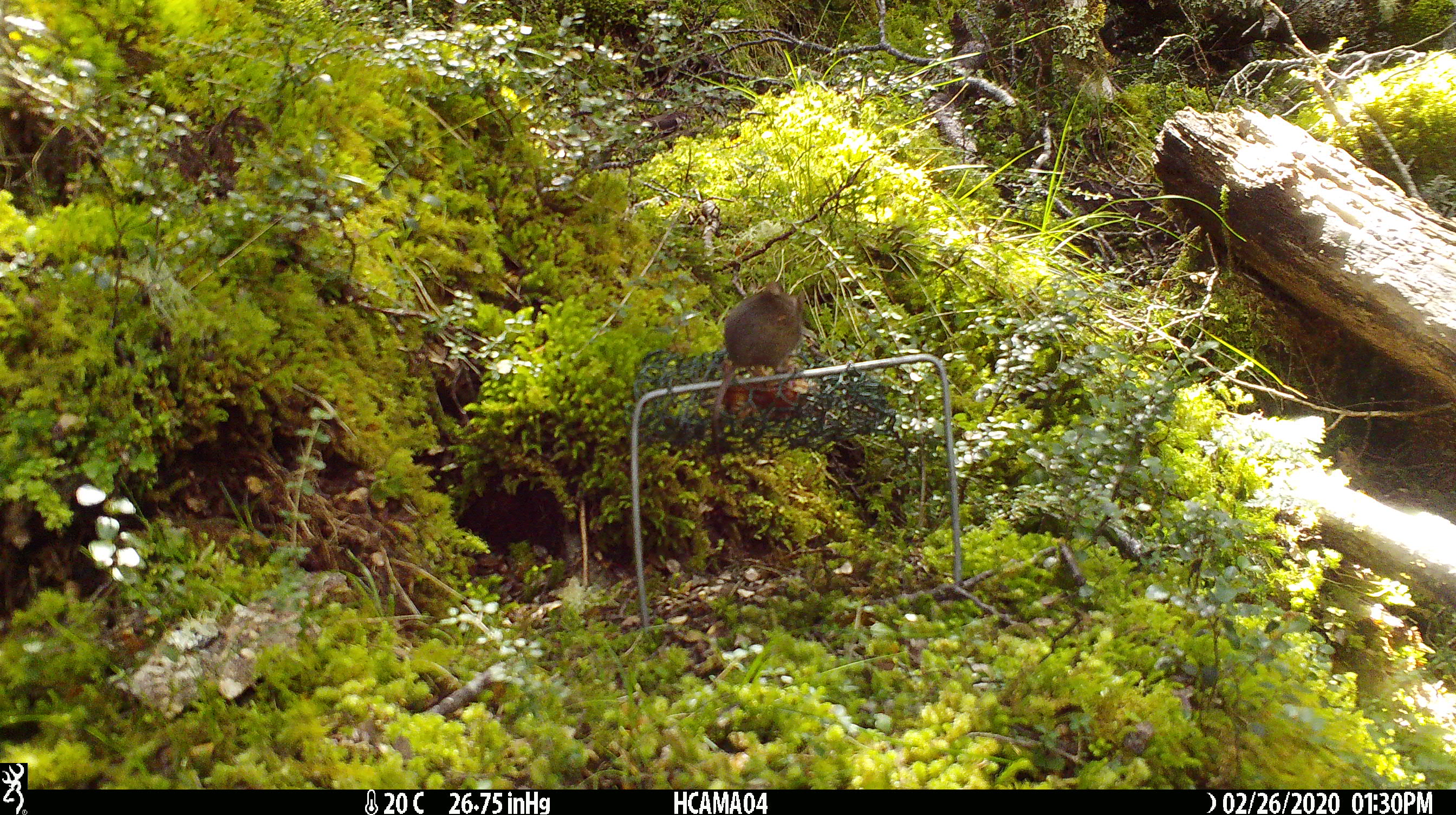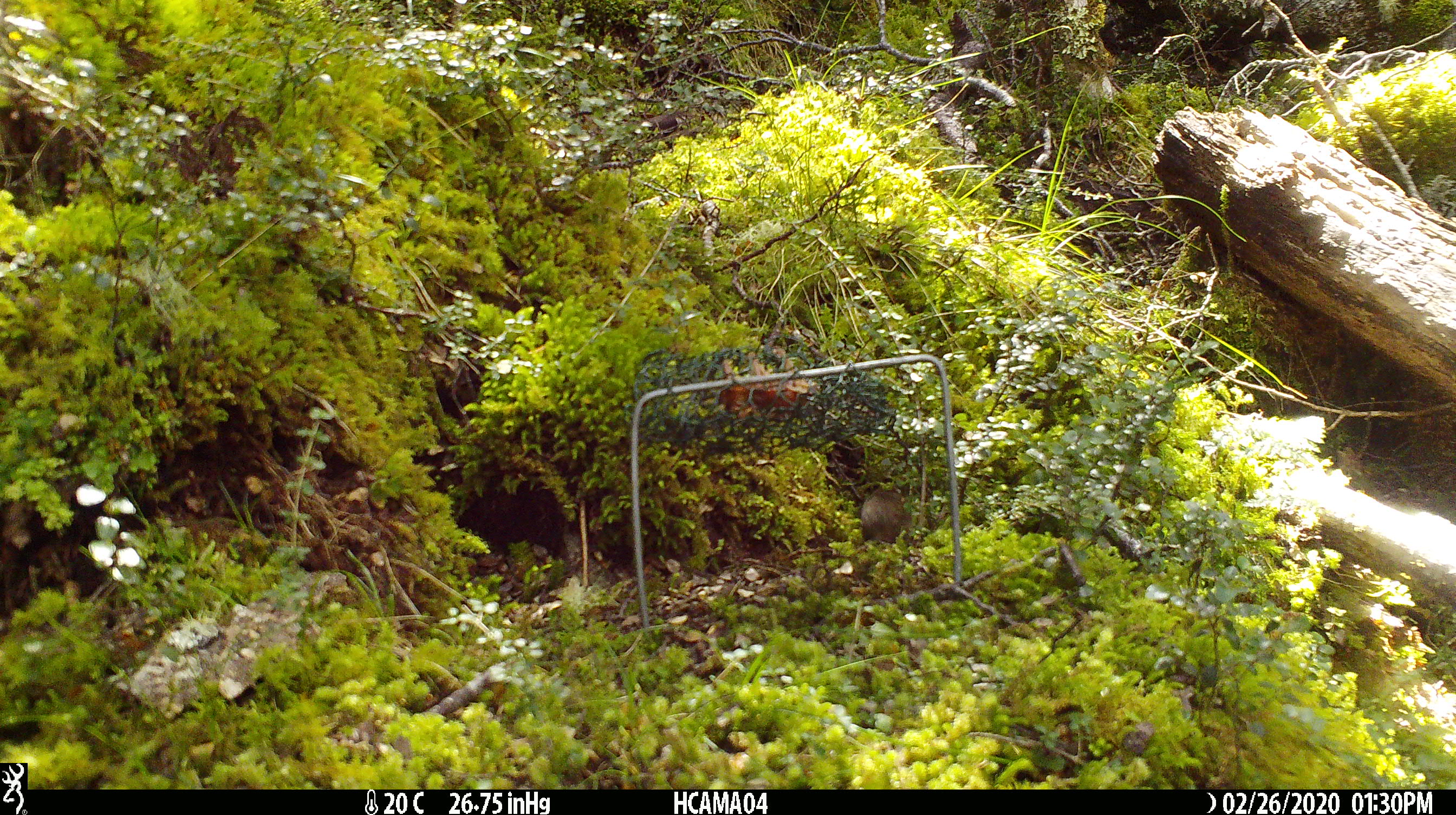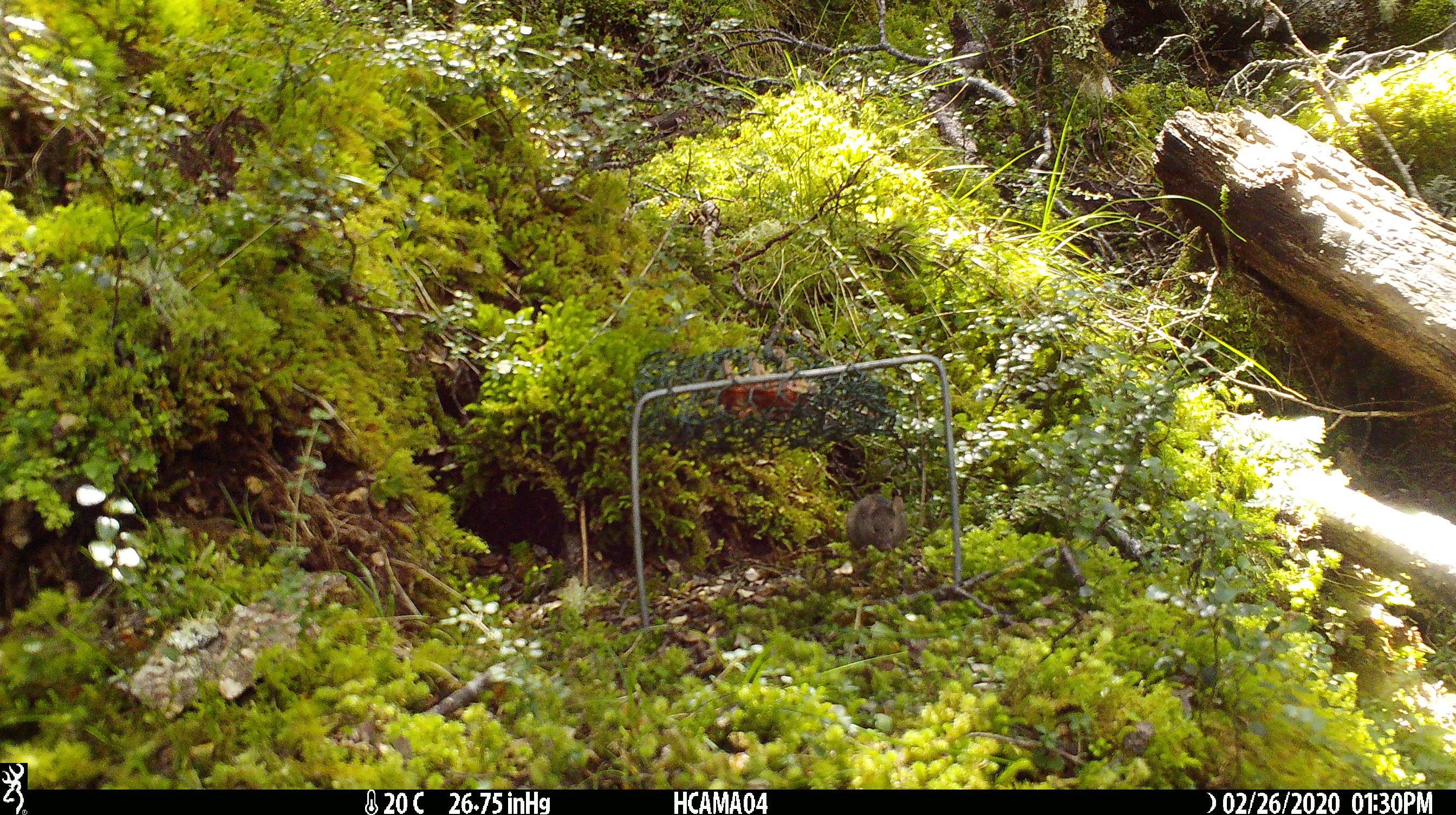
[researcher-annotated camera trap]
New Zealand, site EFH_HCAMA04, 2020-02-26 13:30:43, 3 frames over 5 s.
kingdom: Animalia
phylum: Chordata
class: Mammalia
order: Rodentia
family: Muridae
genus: Mus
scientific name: Mus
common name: mouse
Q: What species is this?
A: Mouse (Mus).